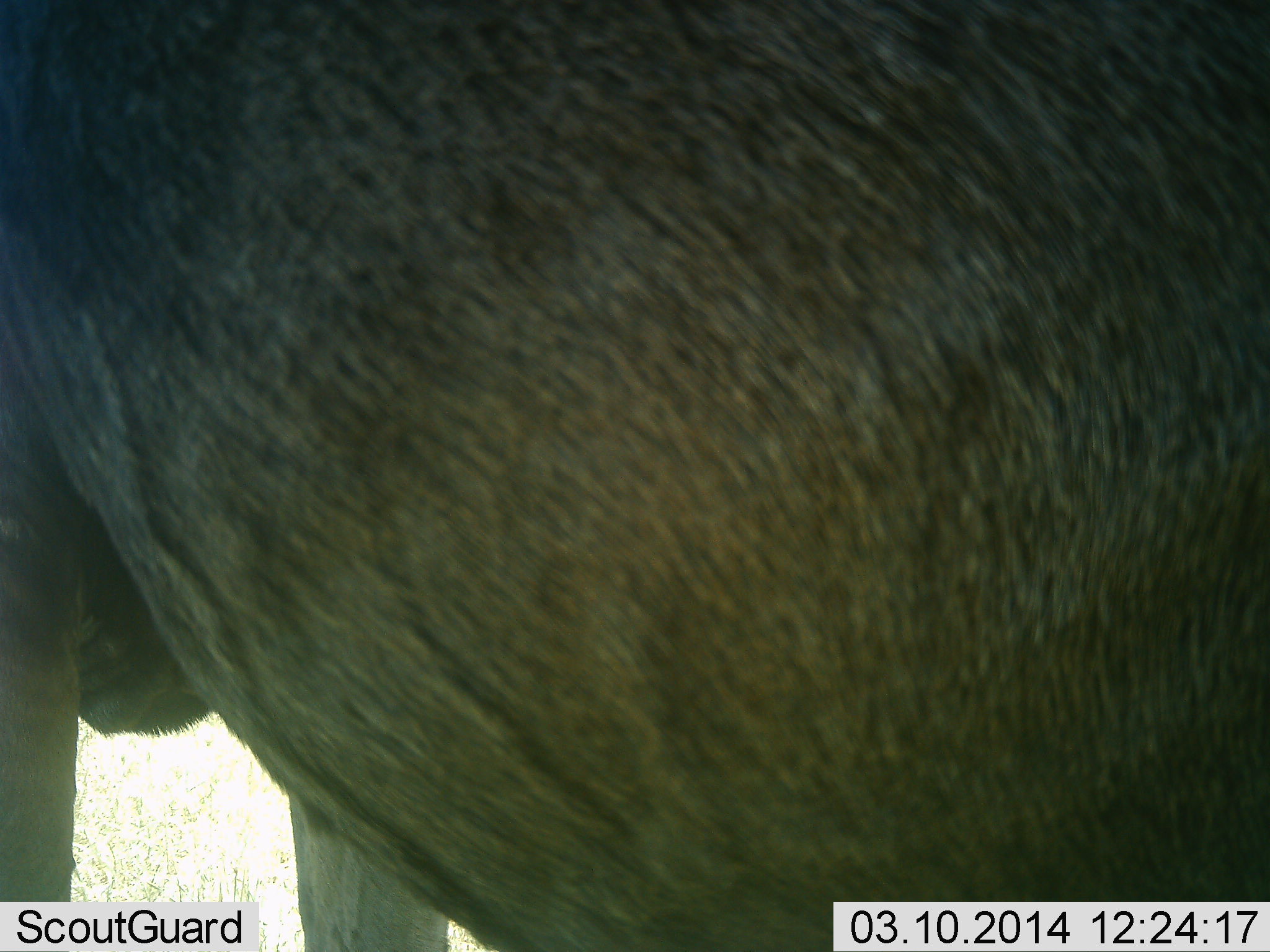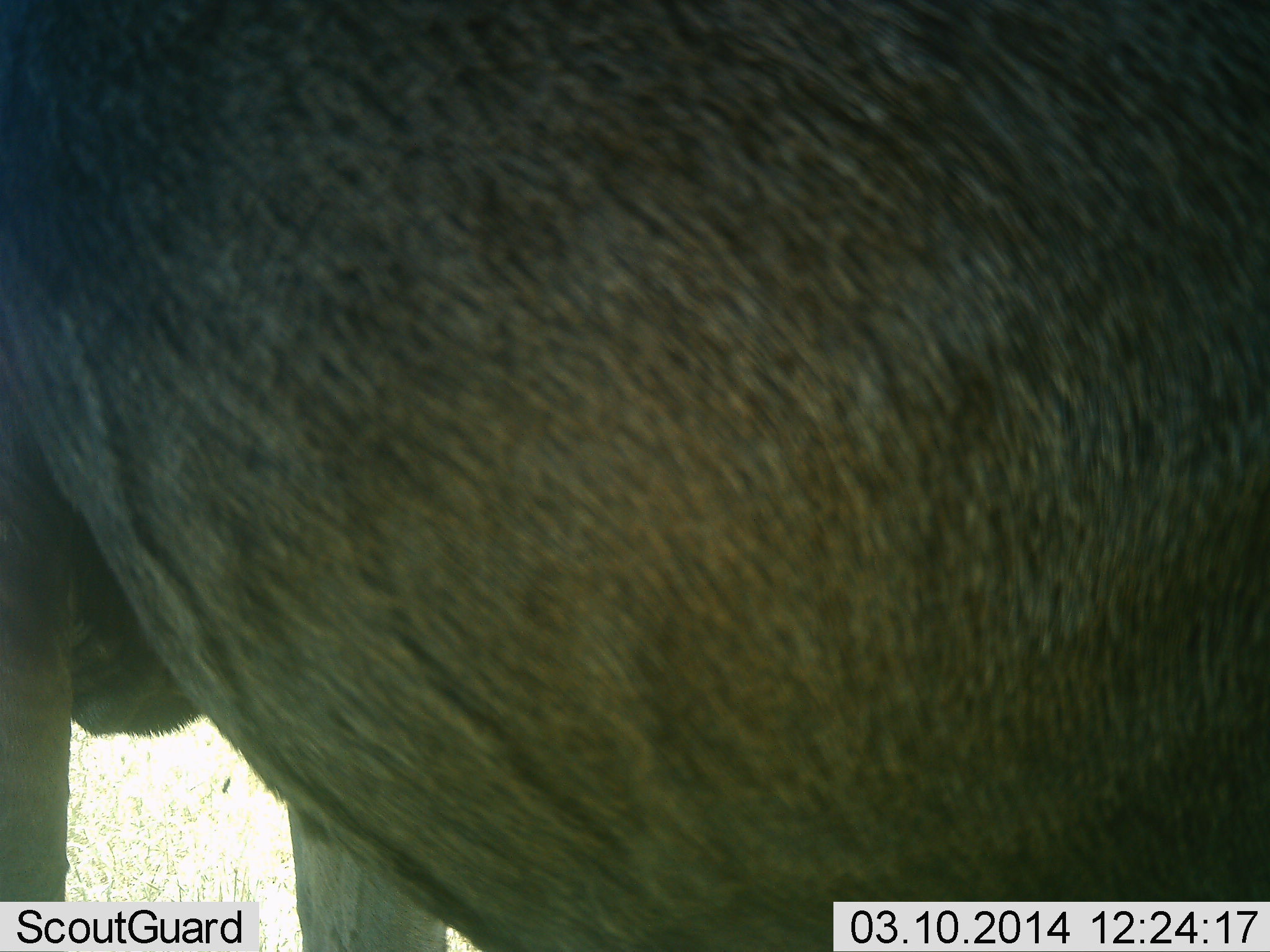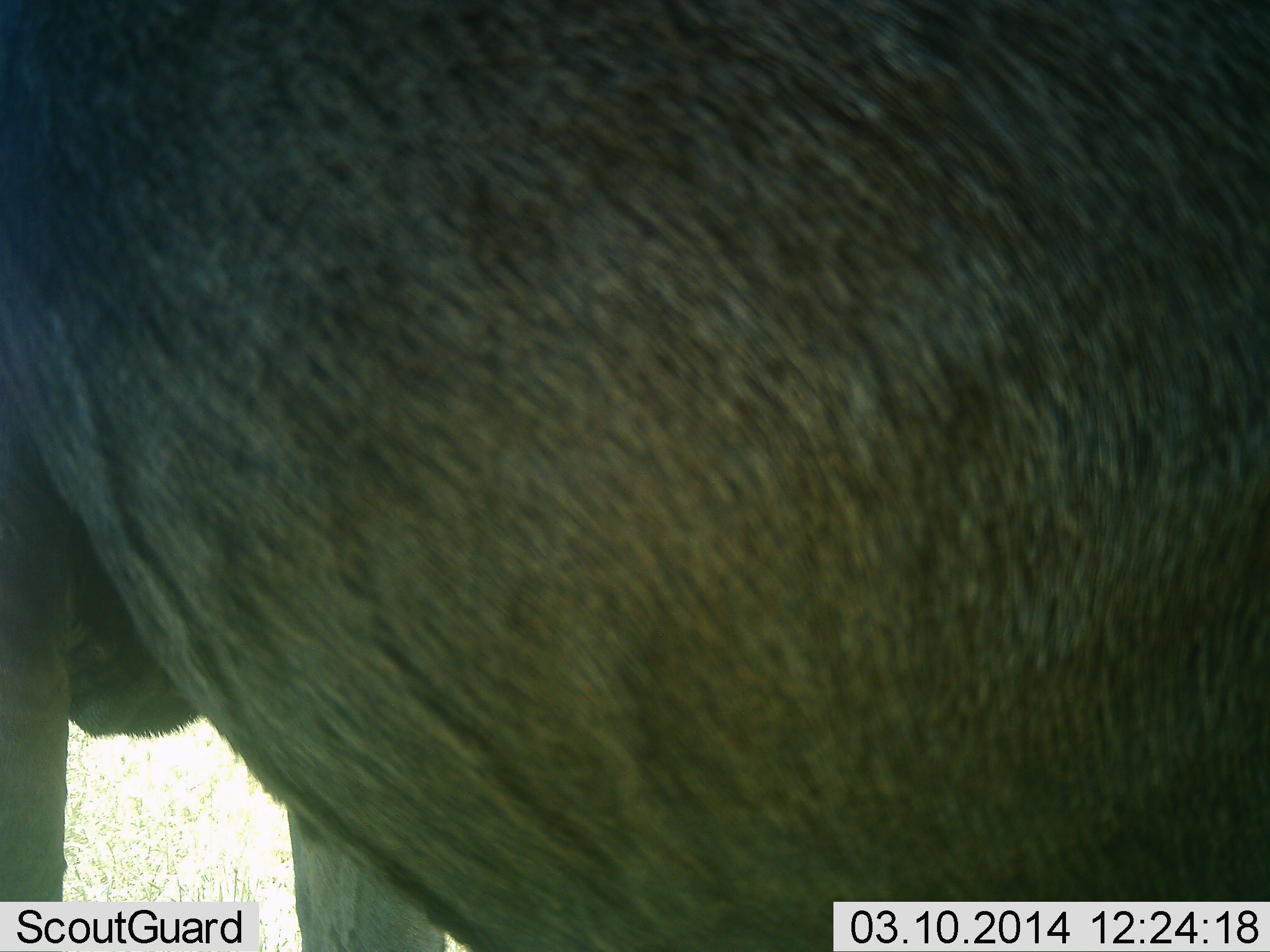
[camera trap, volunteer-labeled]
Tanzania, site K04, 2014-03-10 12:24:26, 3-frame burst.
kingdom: Animalia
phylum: Chordata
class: Mammalia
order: Artiodactyla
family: Bovidae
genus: Connochaetes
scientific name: Connochaetes taurinus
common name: blue wildebeest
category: wildebeest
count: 1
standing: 100%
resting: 0%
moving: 0%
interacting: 0%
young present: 0%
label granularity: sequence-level